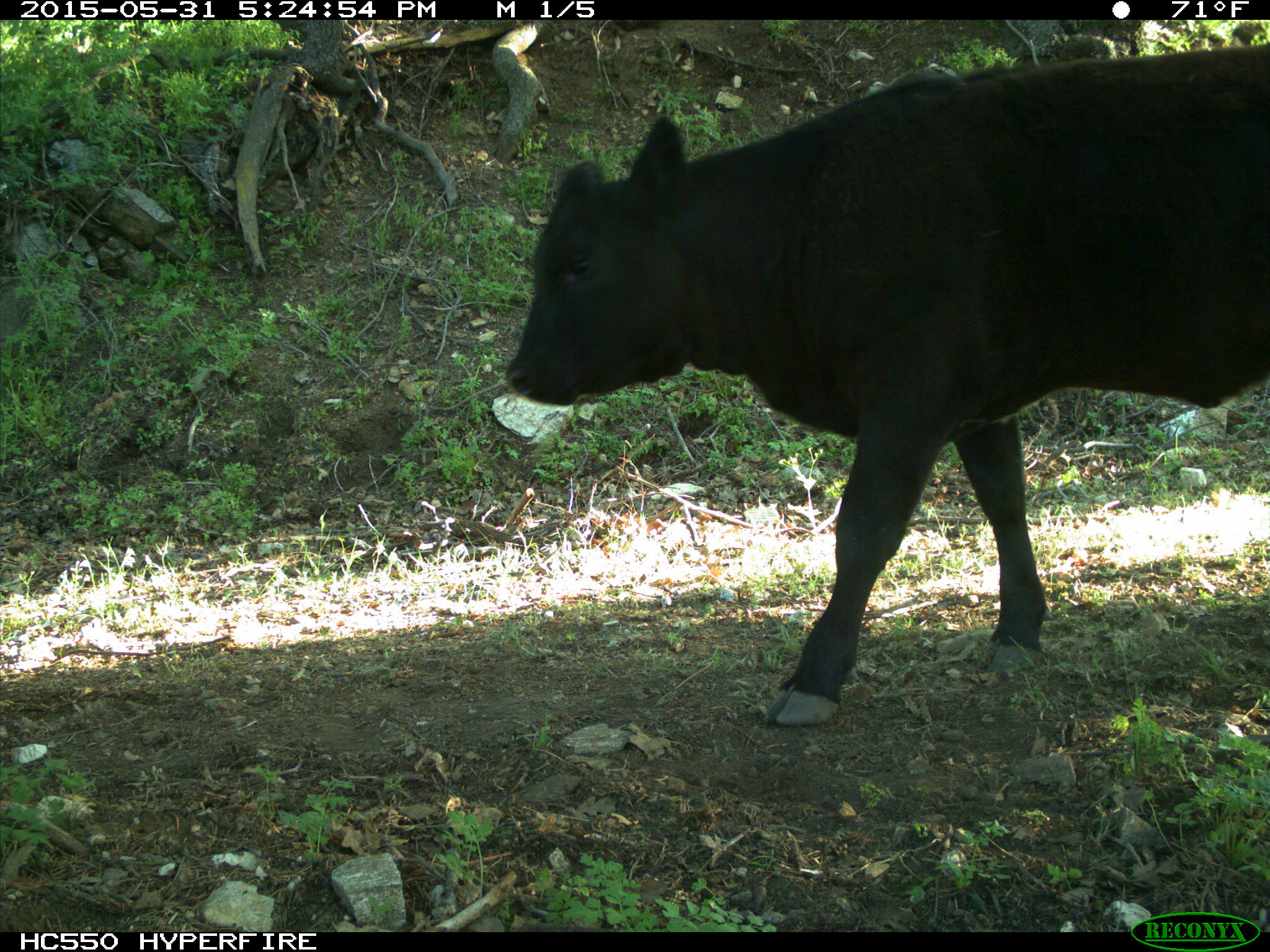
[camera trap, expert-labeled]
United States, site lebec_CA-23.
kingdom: Animalia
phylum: Chordata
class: Mammalia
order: Artiodactyla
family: Bovidae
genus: Bos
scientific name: Bos taurus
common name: domestic cow